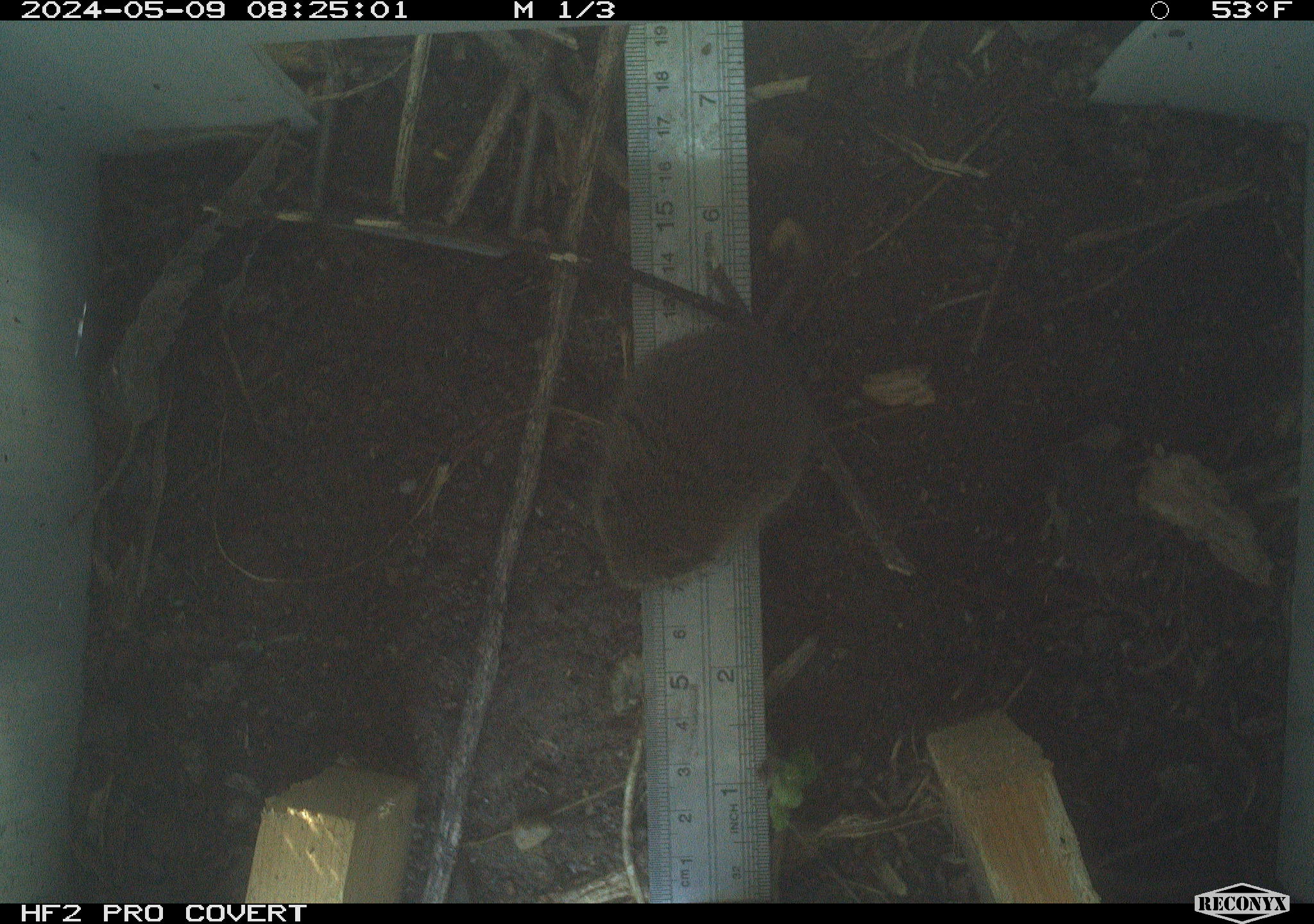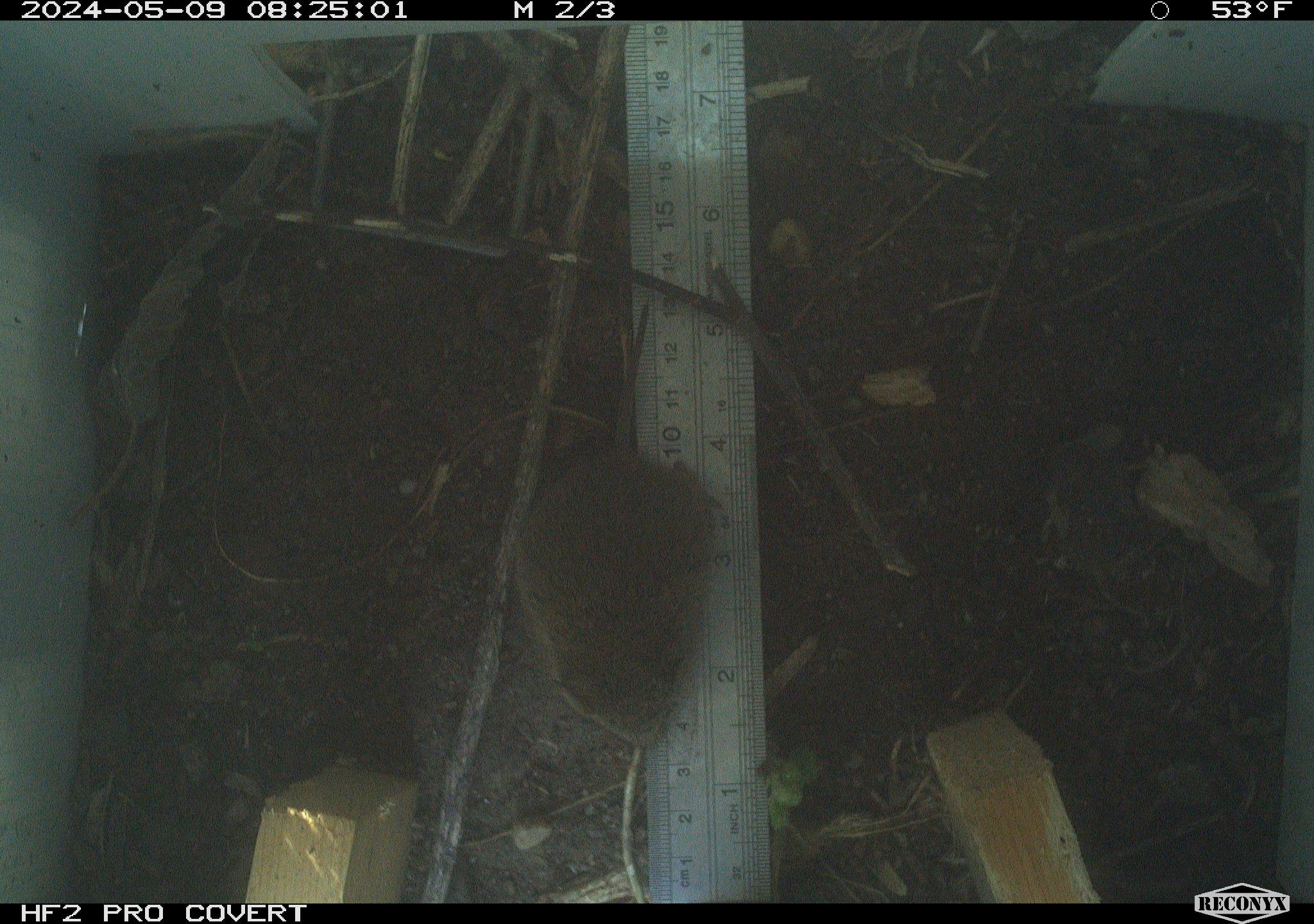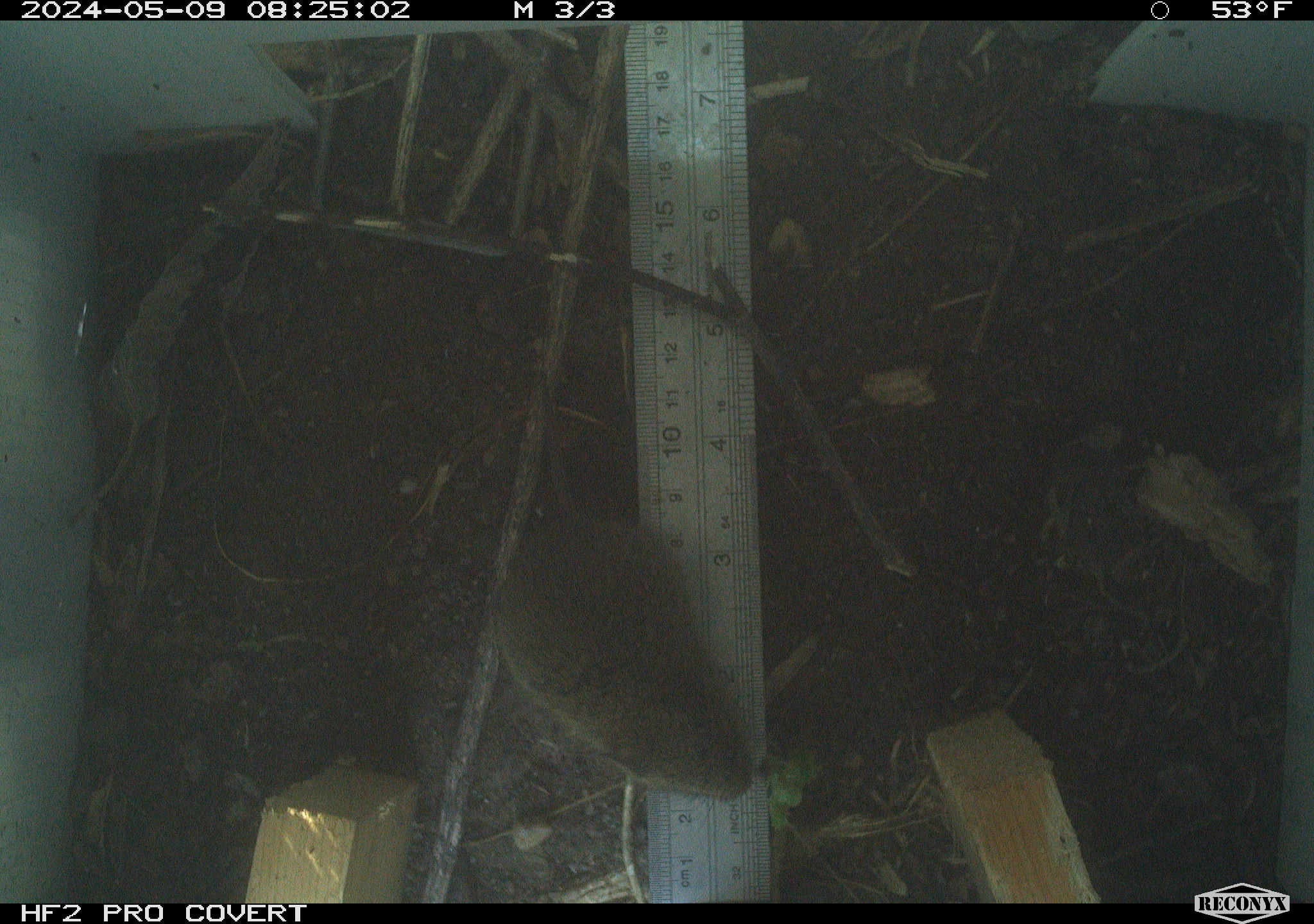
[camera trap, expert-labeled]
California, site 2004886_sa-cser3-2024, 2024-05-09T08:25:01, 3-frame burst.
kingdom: Animalia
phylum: Chordata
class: Mammalia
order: Rodentia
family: Cricetidae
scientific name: Cricetidae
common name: hamsters, voles, lemmings, and allies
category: cricetidae family